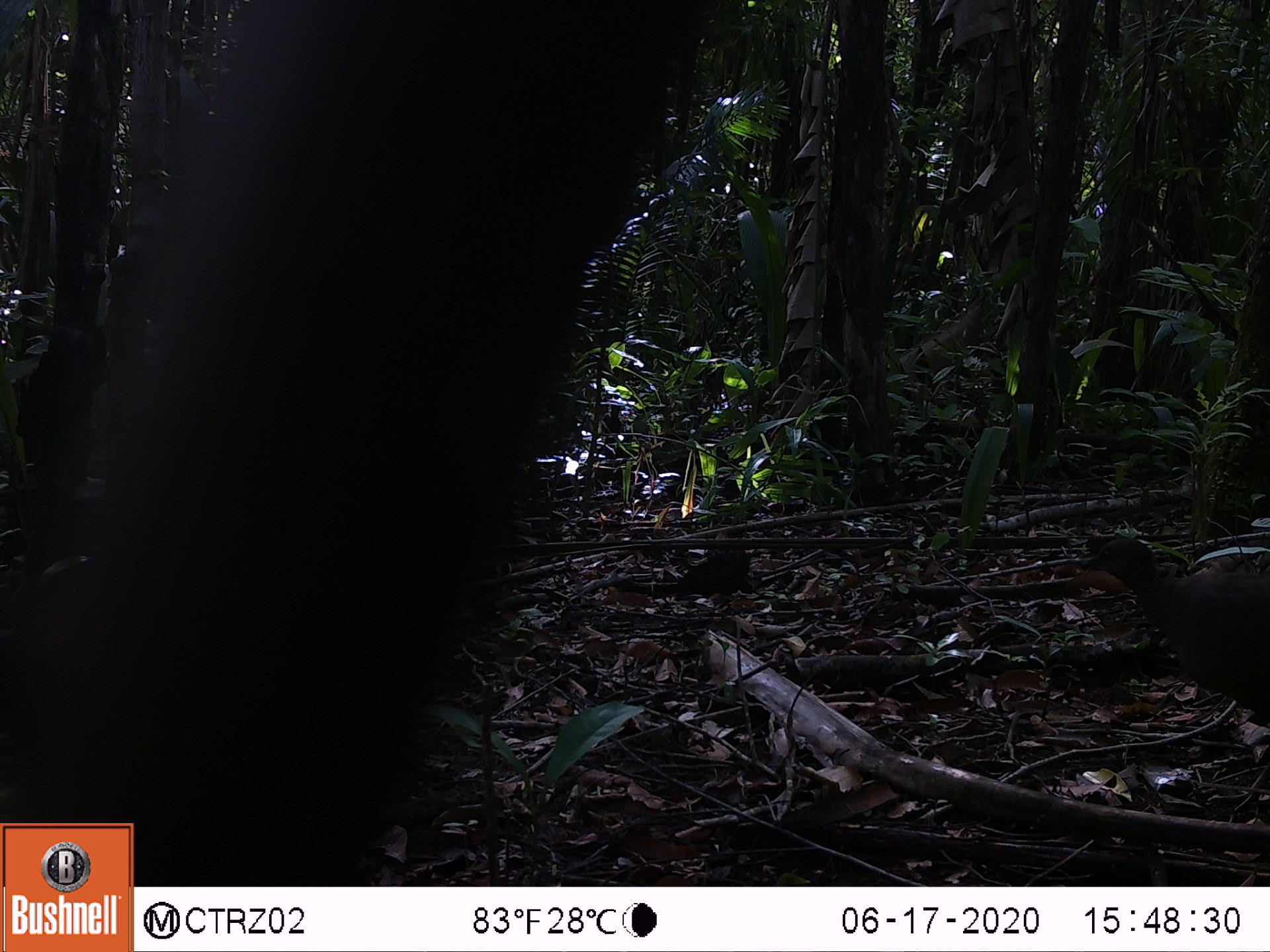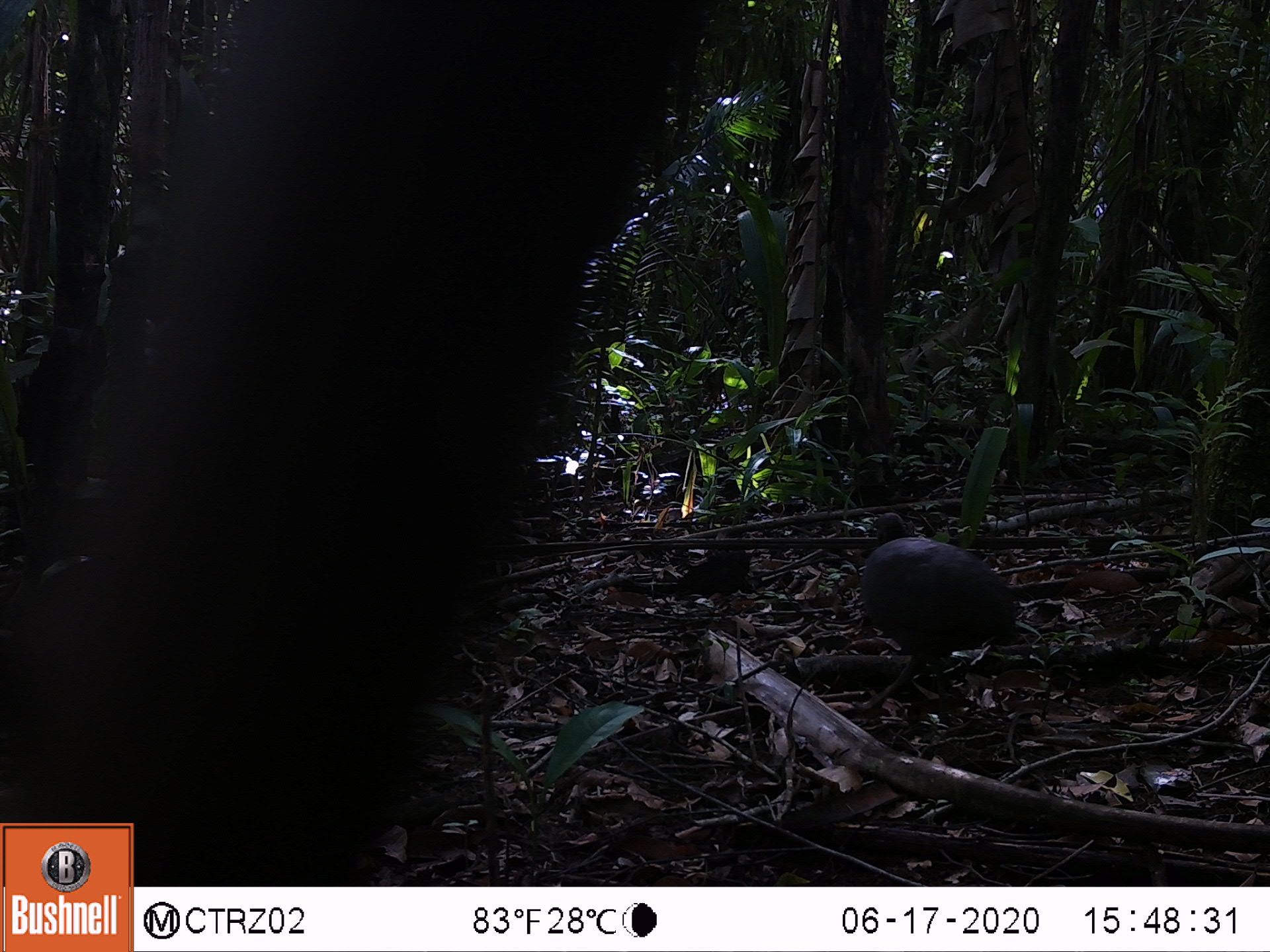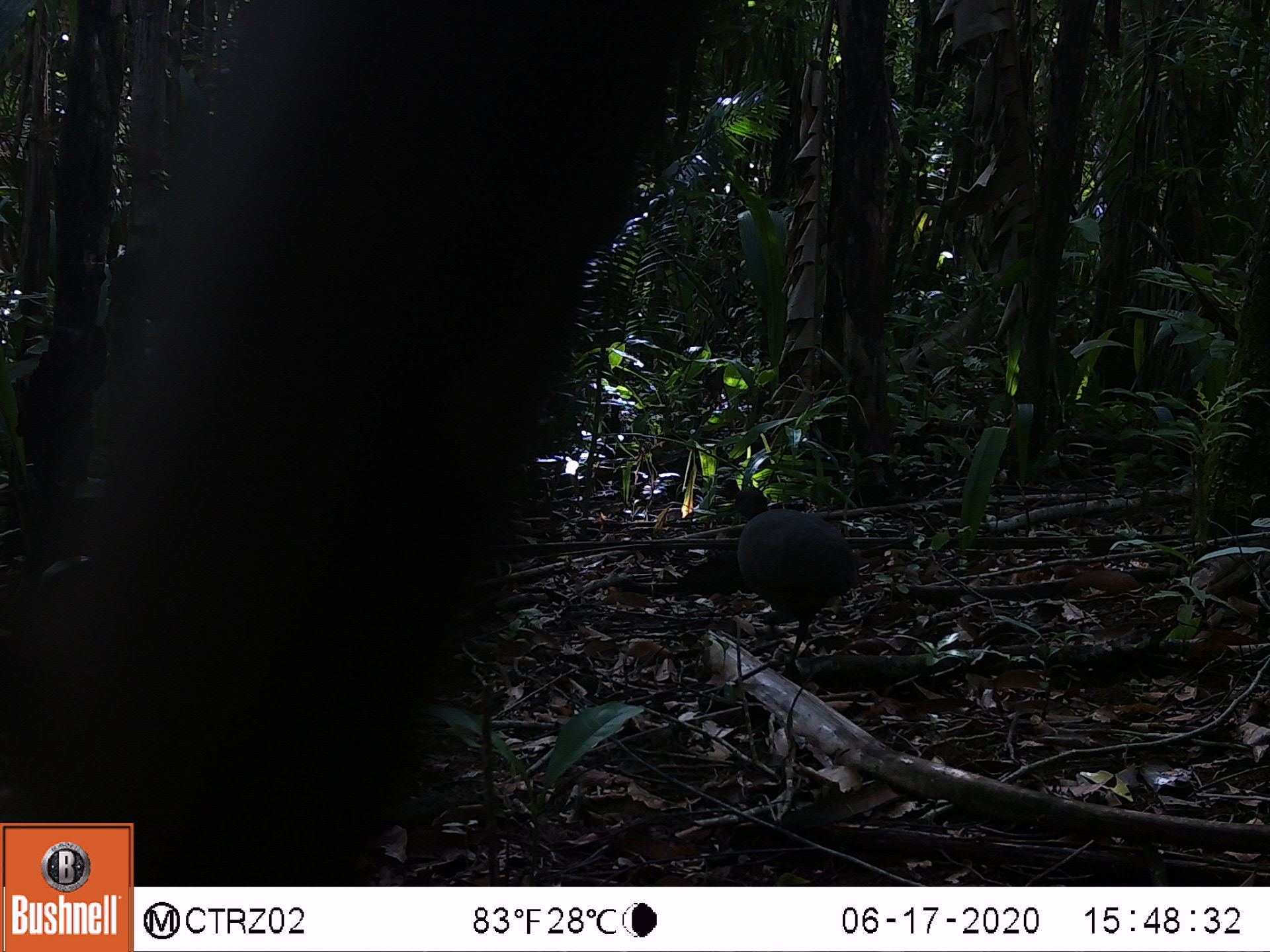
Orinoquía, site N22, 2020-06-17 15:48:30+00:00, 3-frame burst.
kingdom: Animalia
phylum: Chordata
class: Aves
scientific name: Aves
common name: bird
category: unknown bird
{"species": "unknown bird (bird) (Aves)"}